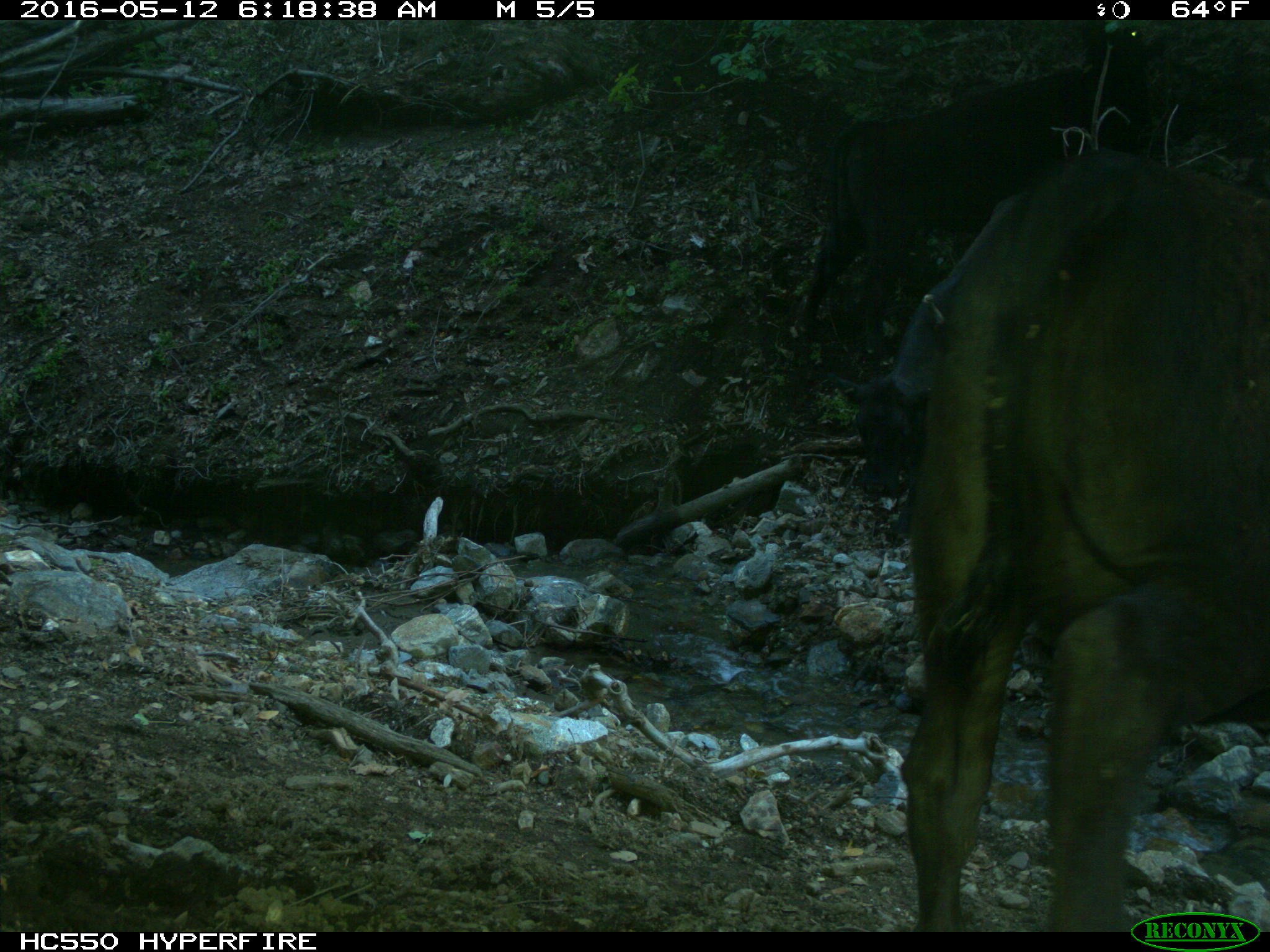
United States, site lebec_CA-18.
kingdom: Animalia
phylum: Chordata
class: Mammalia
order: Artiodactyla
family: Bovidae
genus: Bos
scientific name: Bos taurus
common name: domestic cow